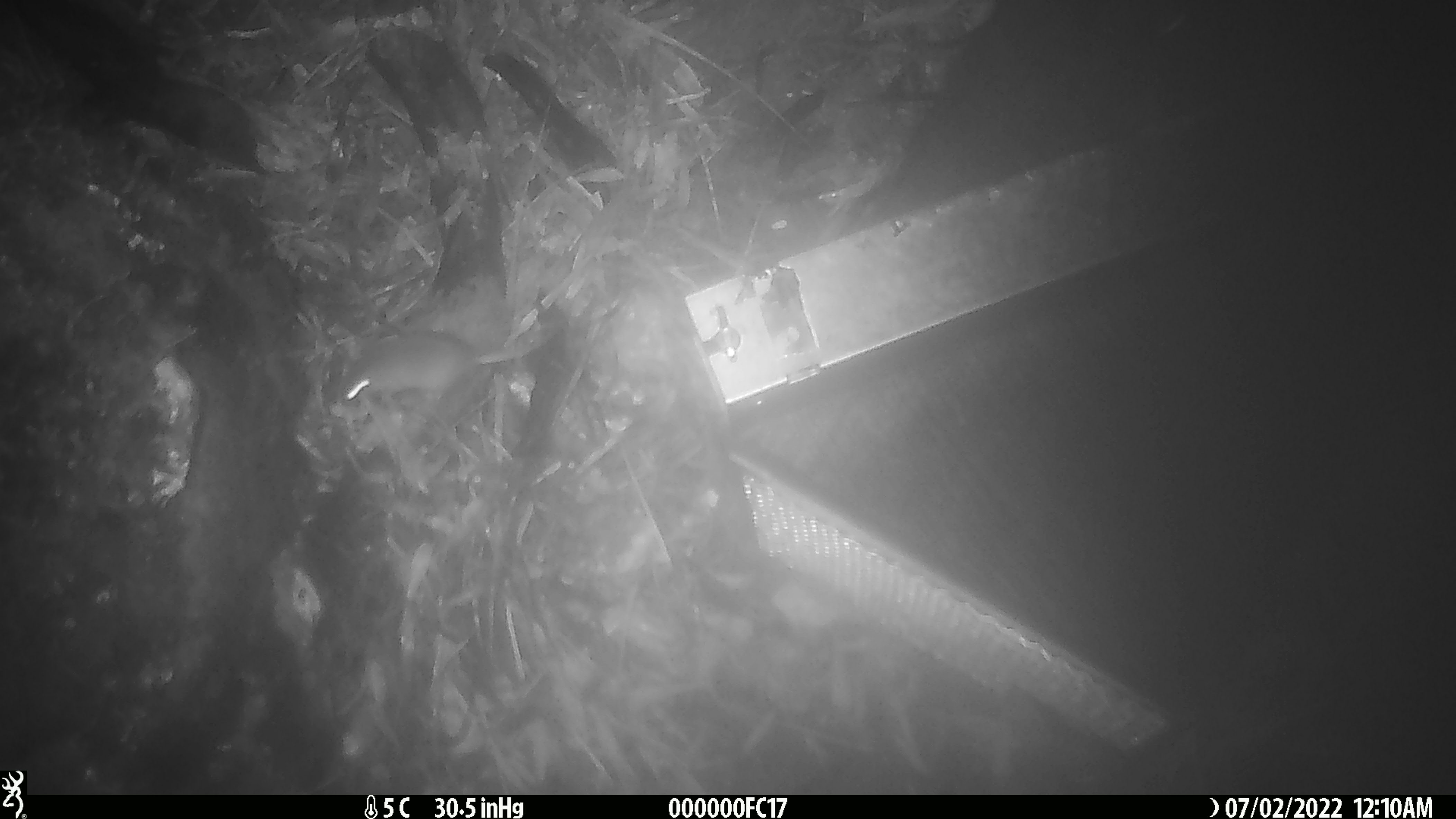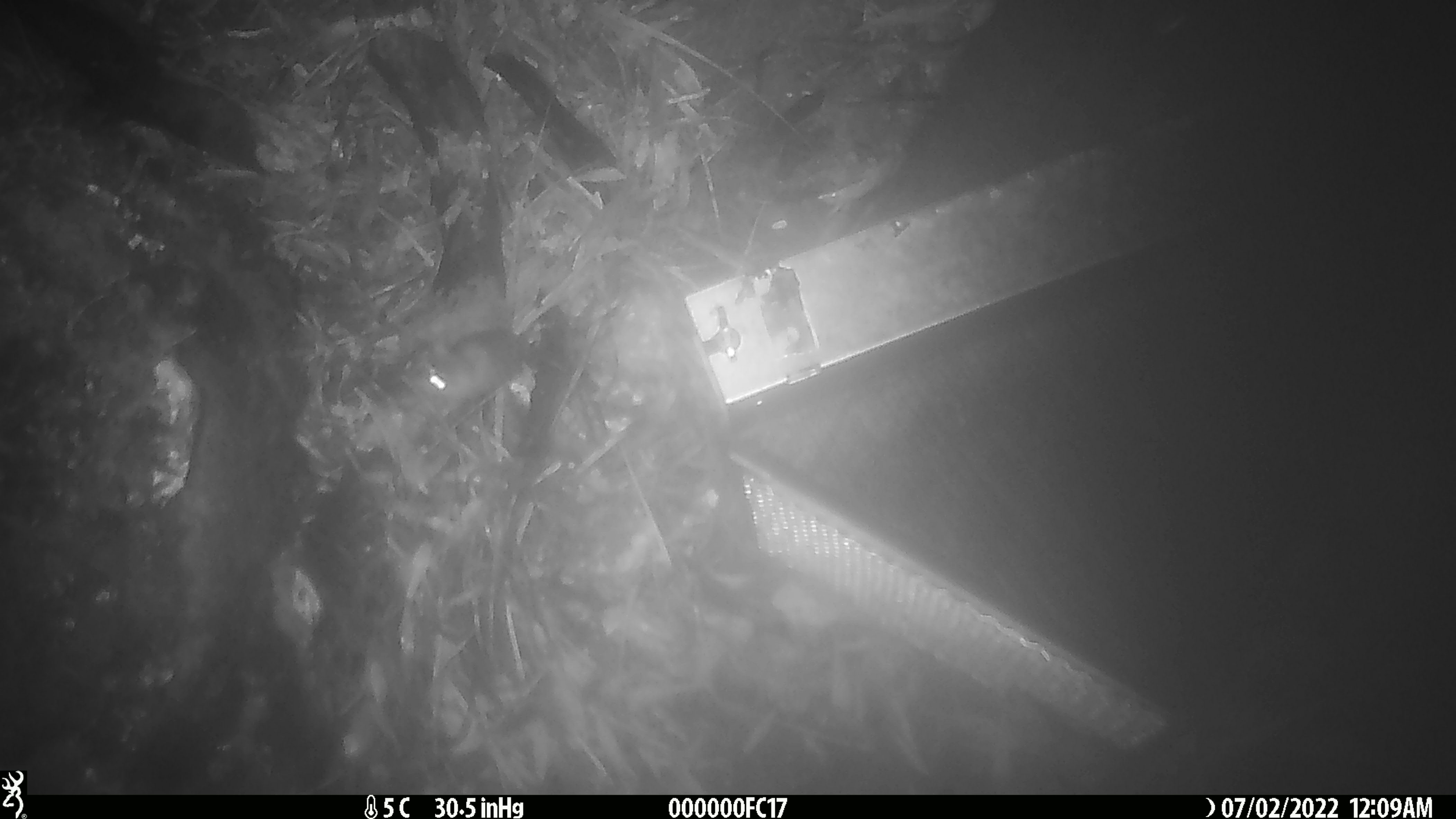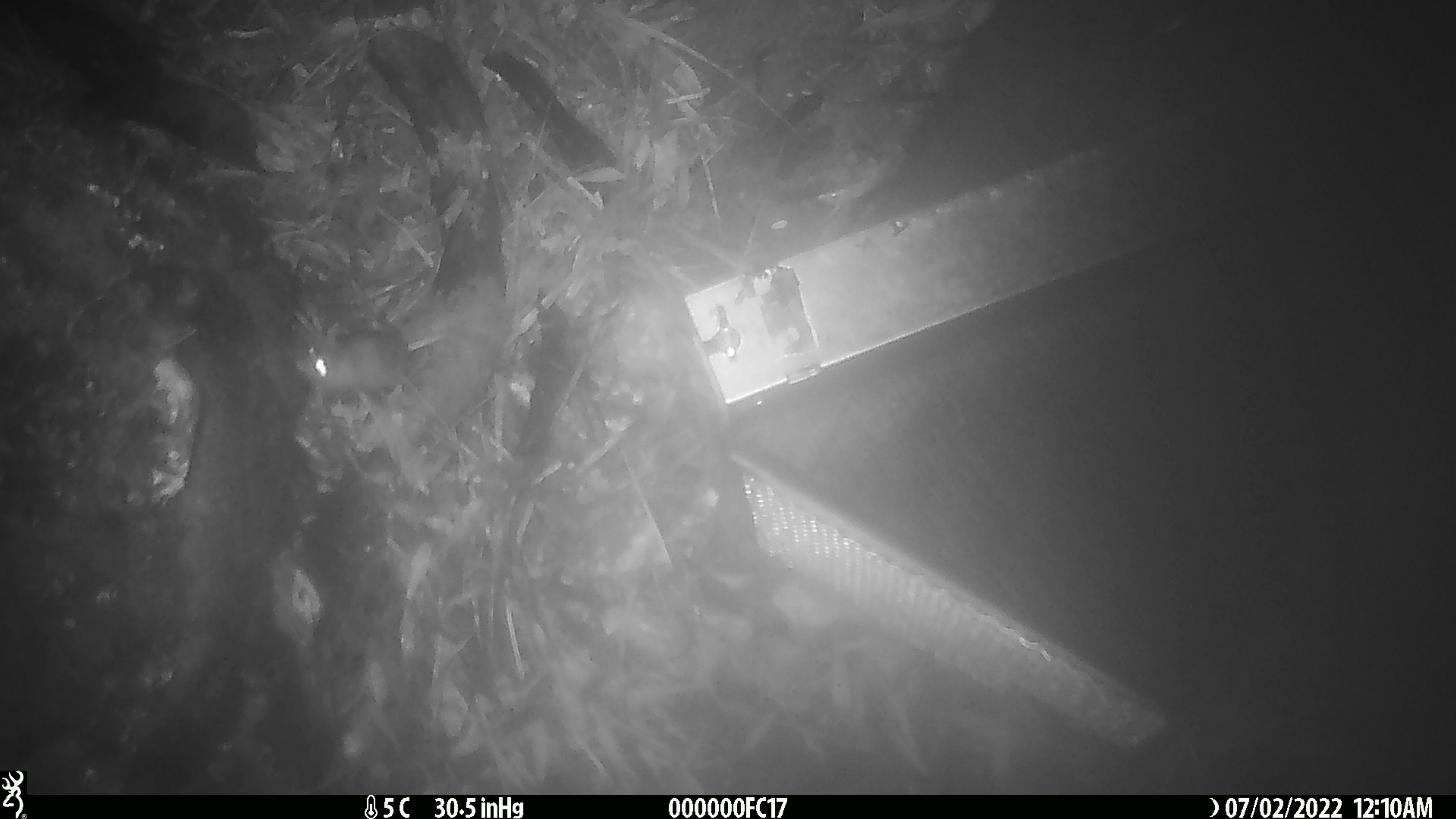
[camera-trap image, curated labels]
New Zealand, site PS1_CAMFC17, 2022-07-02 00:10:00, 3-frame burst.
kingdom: Animalia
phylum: Chordata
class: Mammalia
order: Rodentia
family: Muridae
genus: Mus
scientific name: Mus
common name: mouse